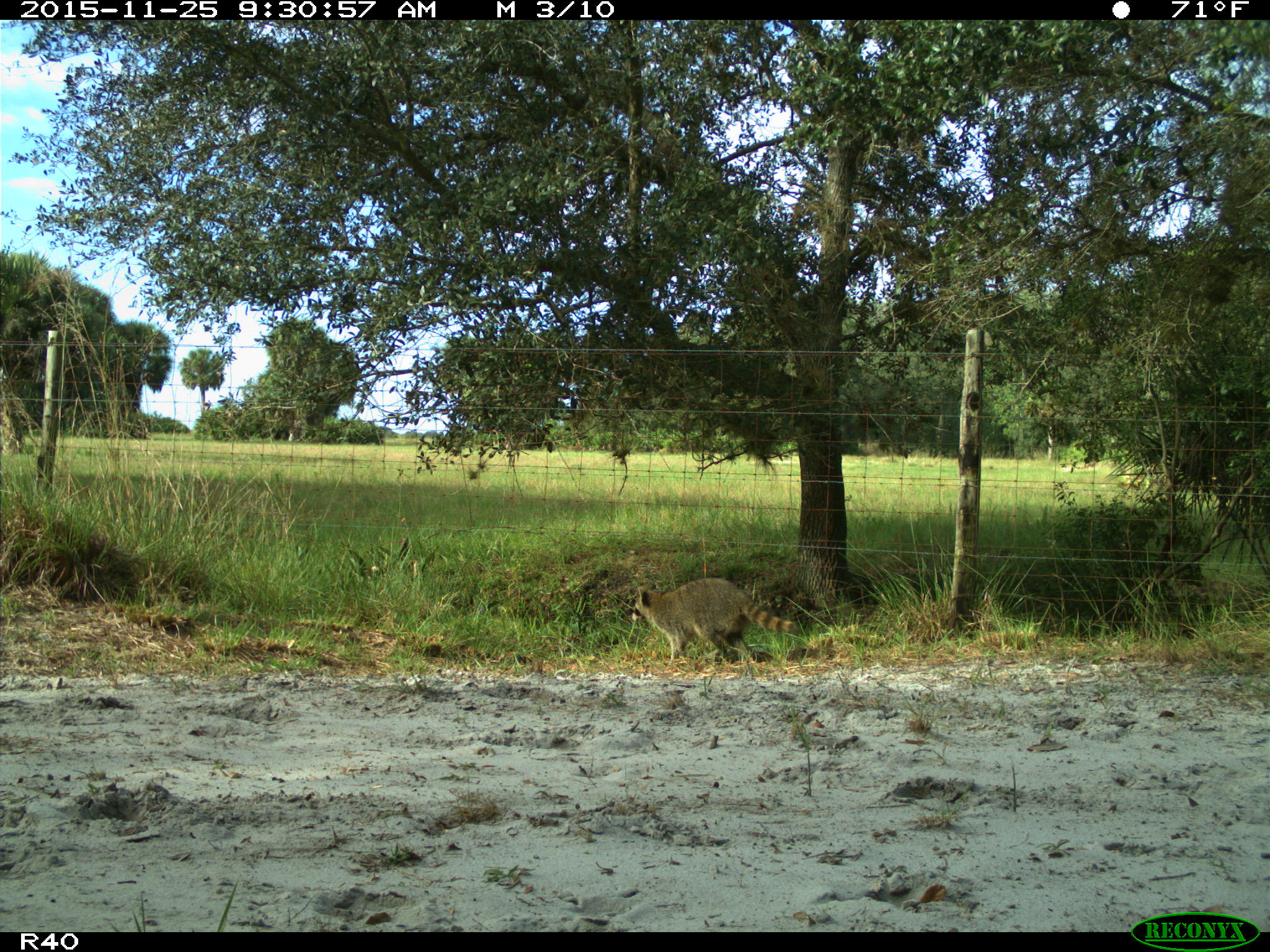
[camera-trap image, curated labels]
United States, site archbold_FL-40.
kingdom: Animalia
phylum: Chordata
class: Mammalia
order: Carnivora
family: Procyonidae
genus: Procyon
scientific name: Procyon lotor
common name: common raccoon